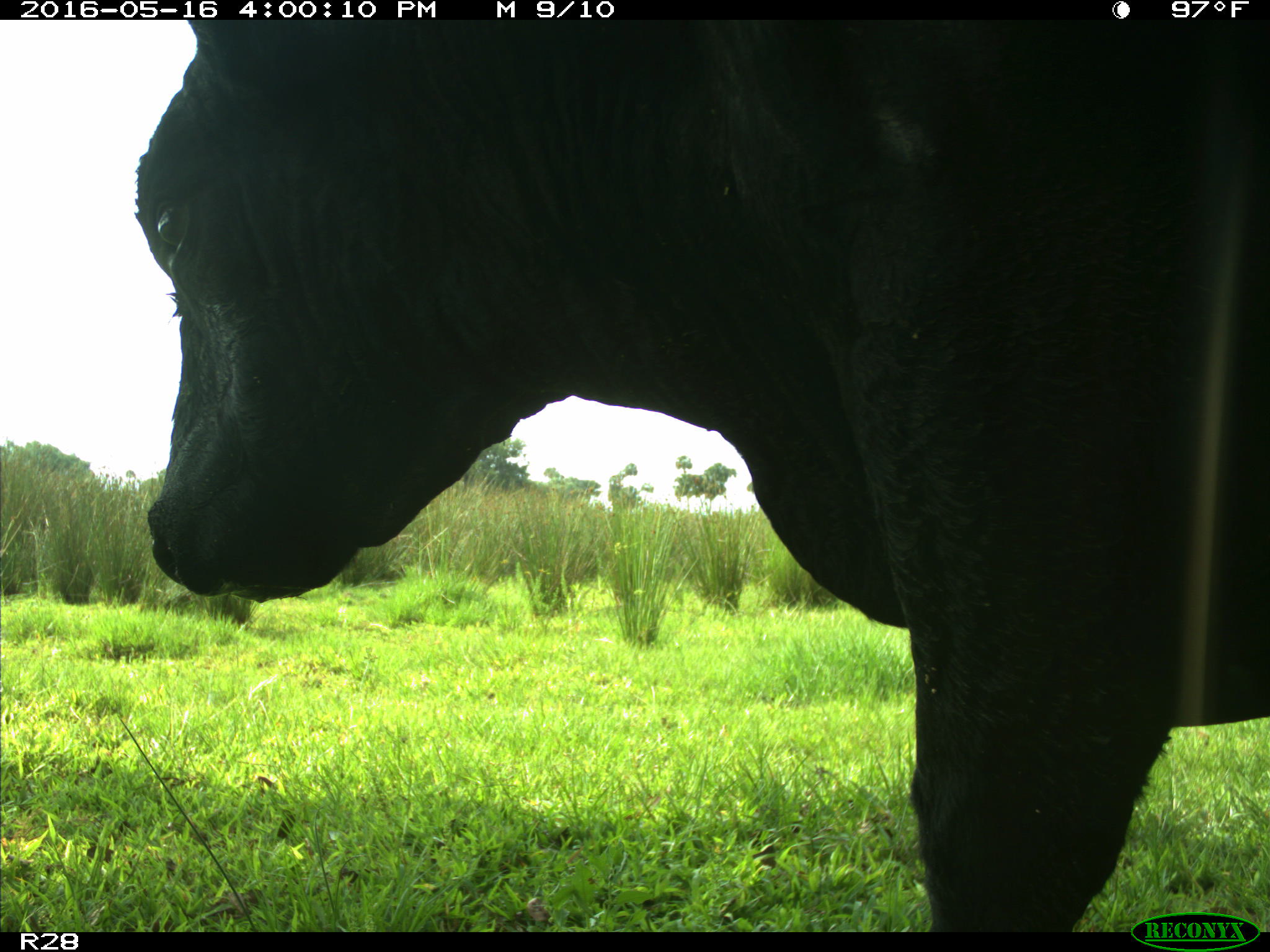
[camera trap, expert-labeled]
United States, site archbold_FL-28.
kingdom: Animalia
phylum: Chordata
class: Mammalia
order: Artiodactyla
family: Bovidae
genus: Bos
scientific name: Bos taurus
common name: domestic cow